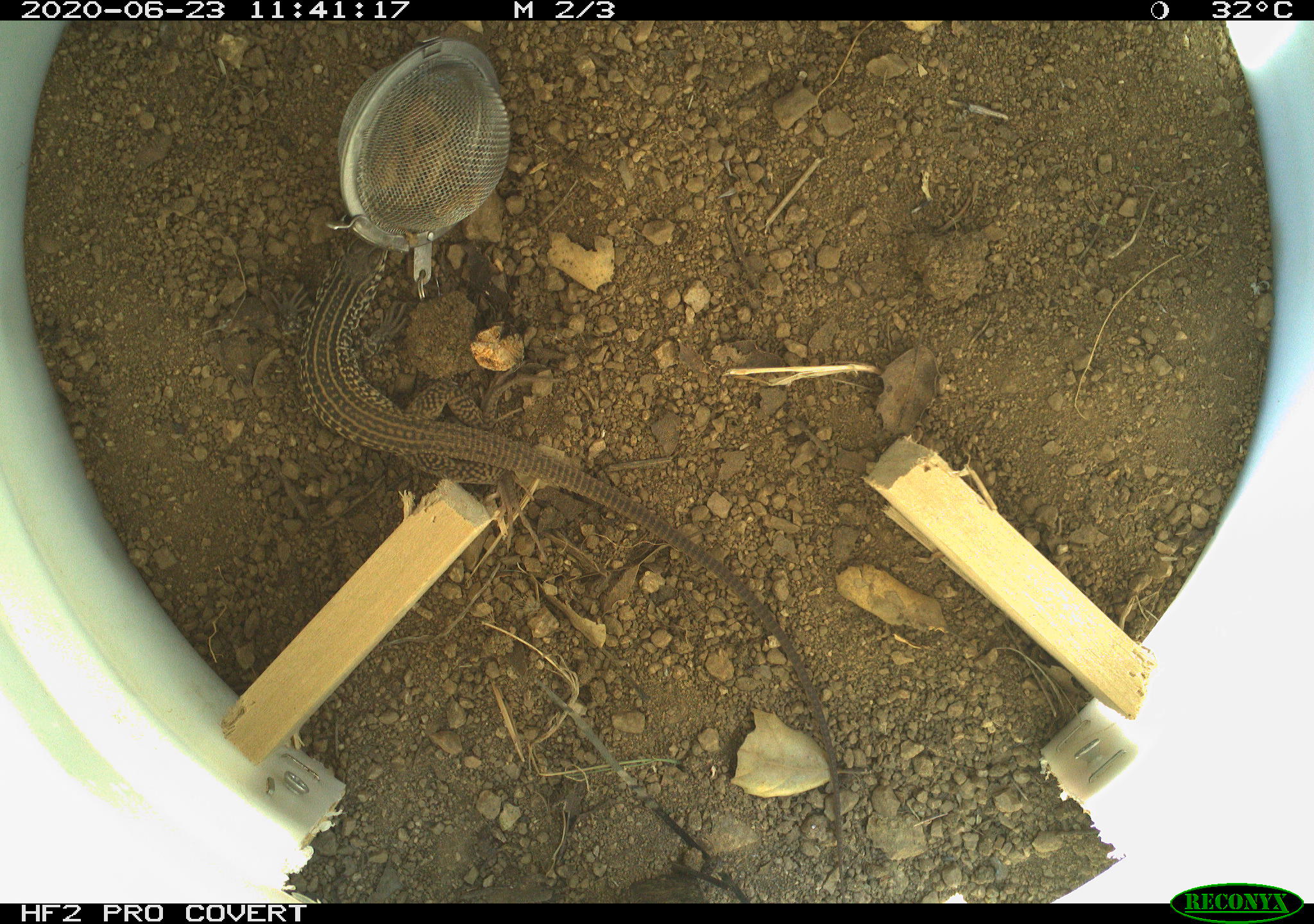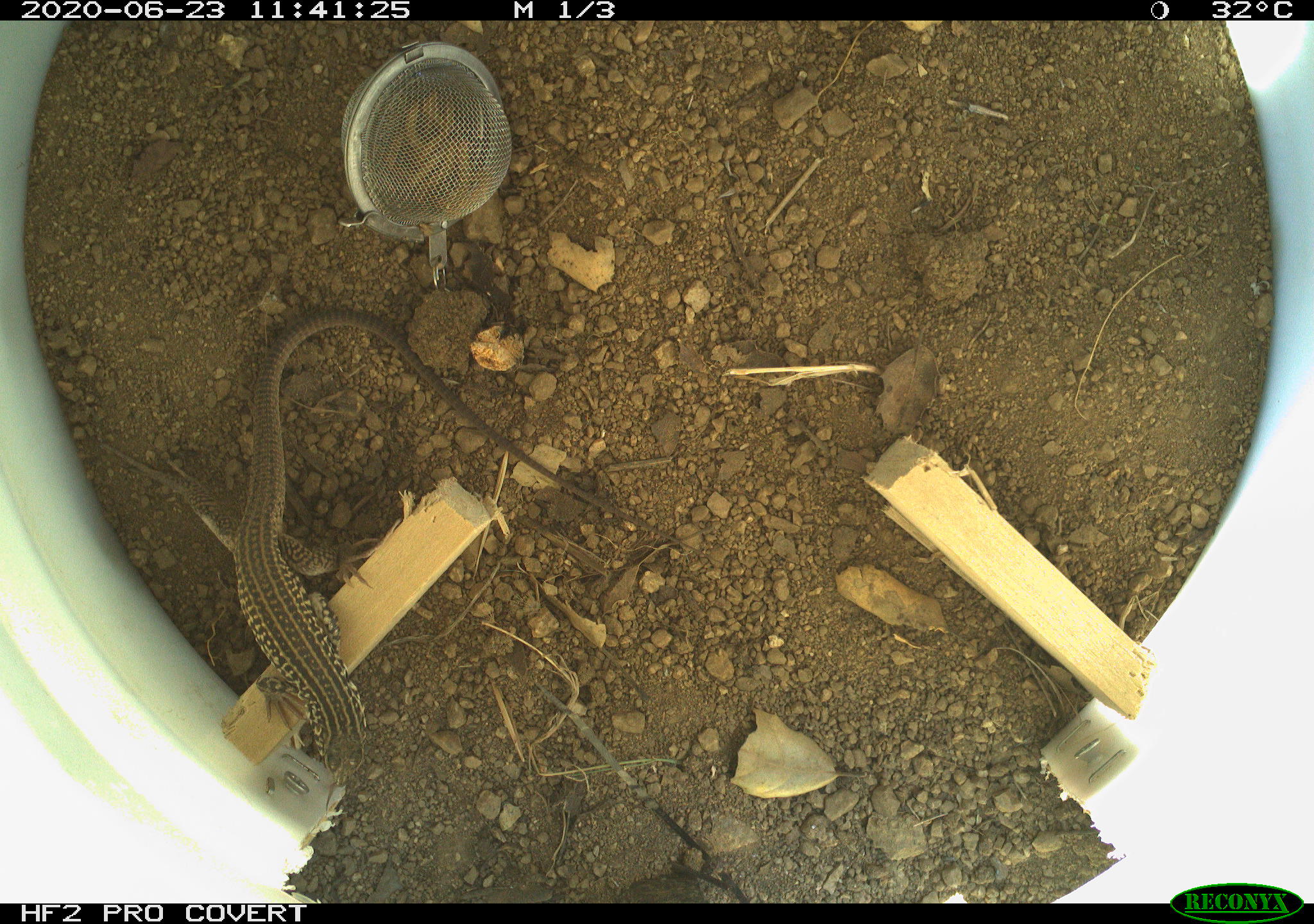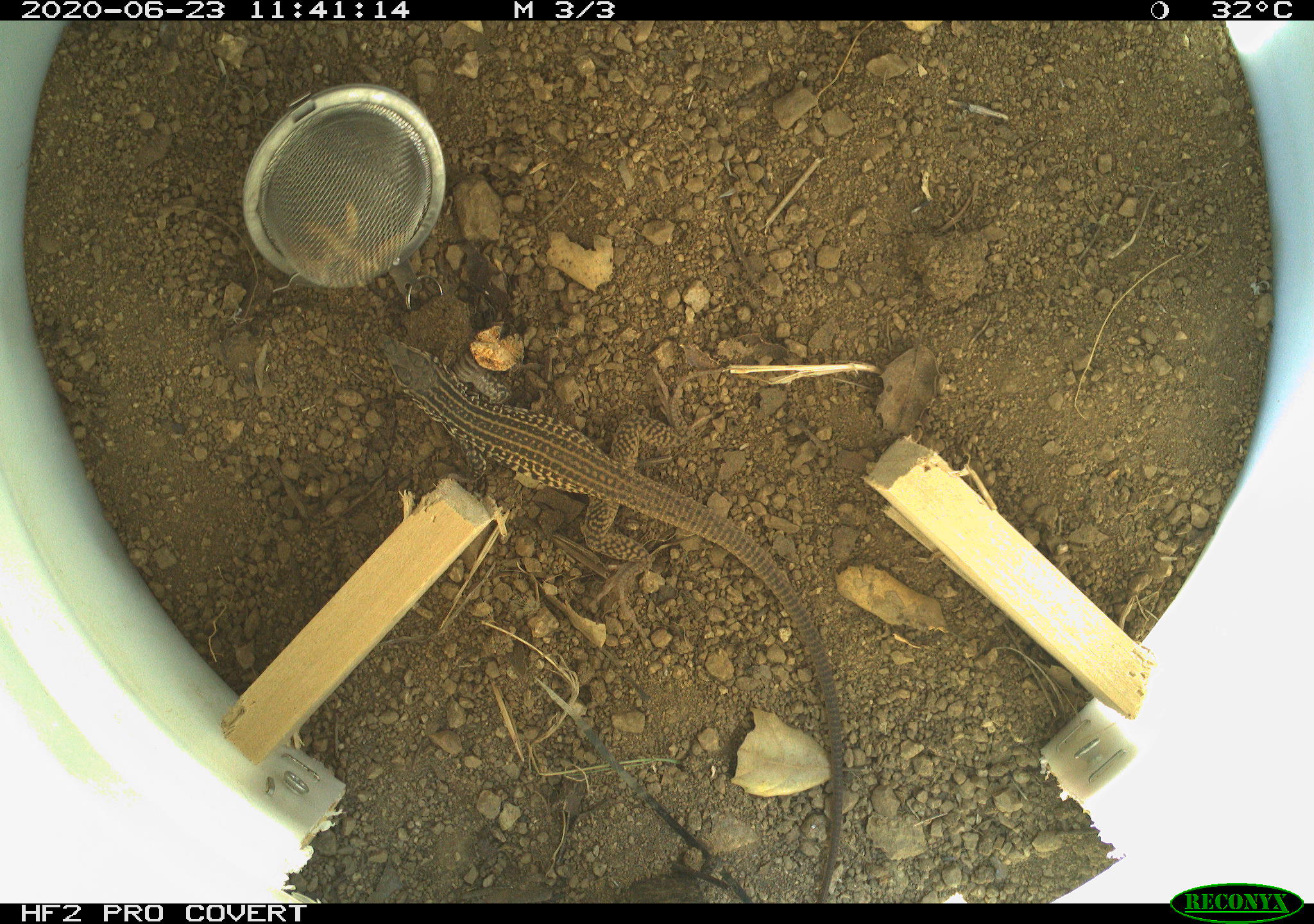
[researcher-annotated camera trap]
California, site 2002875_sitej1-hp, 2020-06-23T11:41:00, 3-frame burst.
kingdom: Animalia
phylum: Chordata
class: Reptilia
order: Squamata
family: Teiidae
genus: Aspidoscelis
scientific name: Aspidoscelis tigris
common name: western whiptail